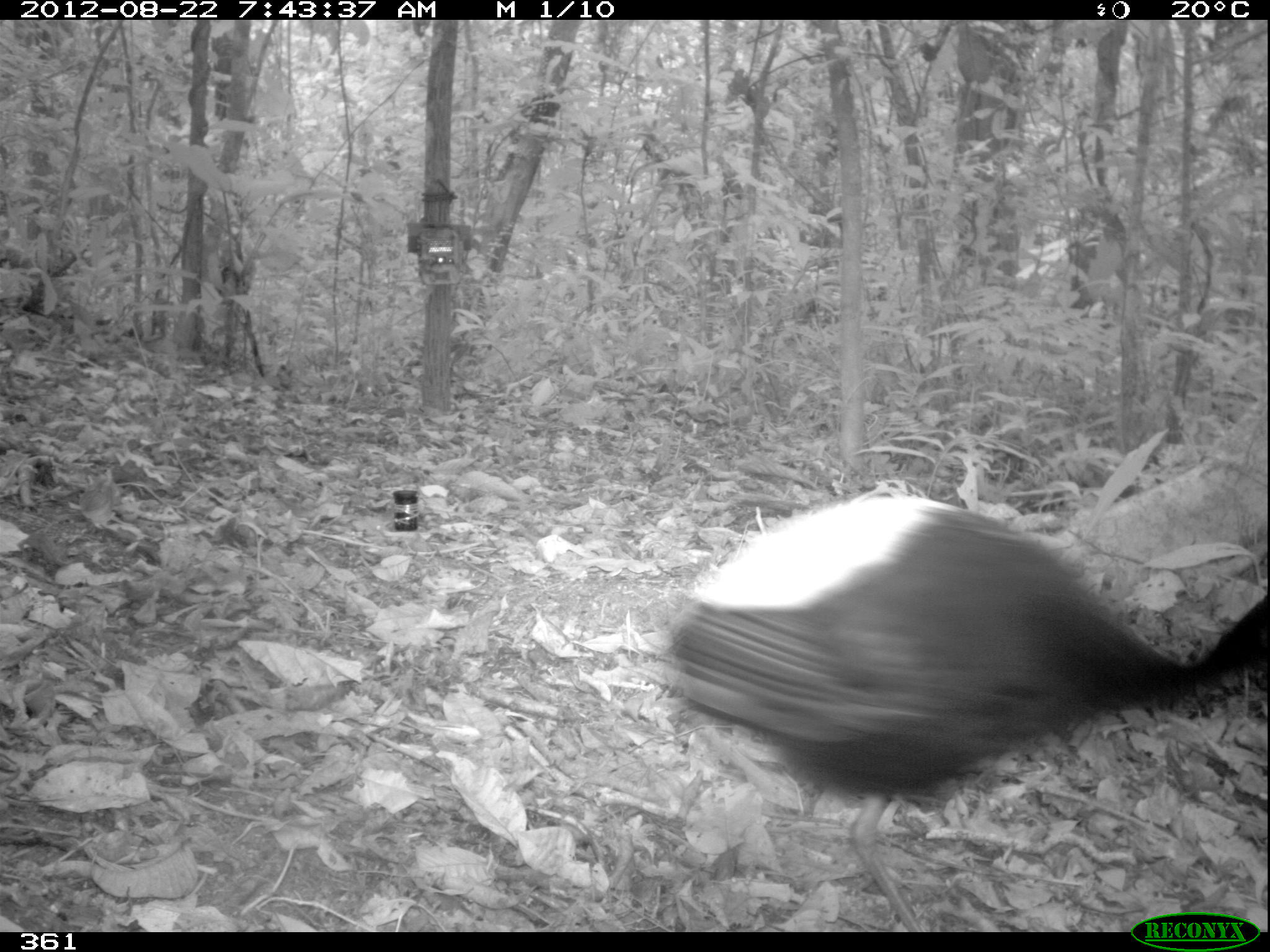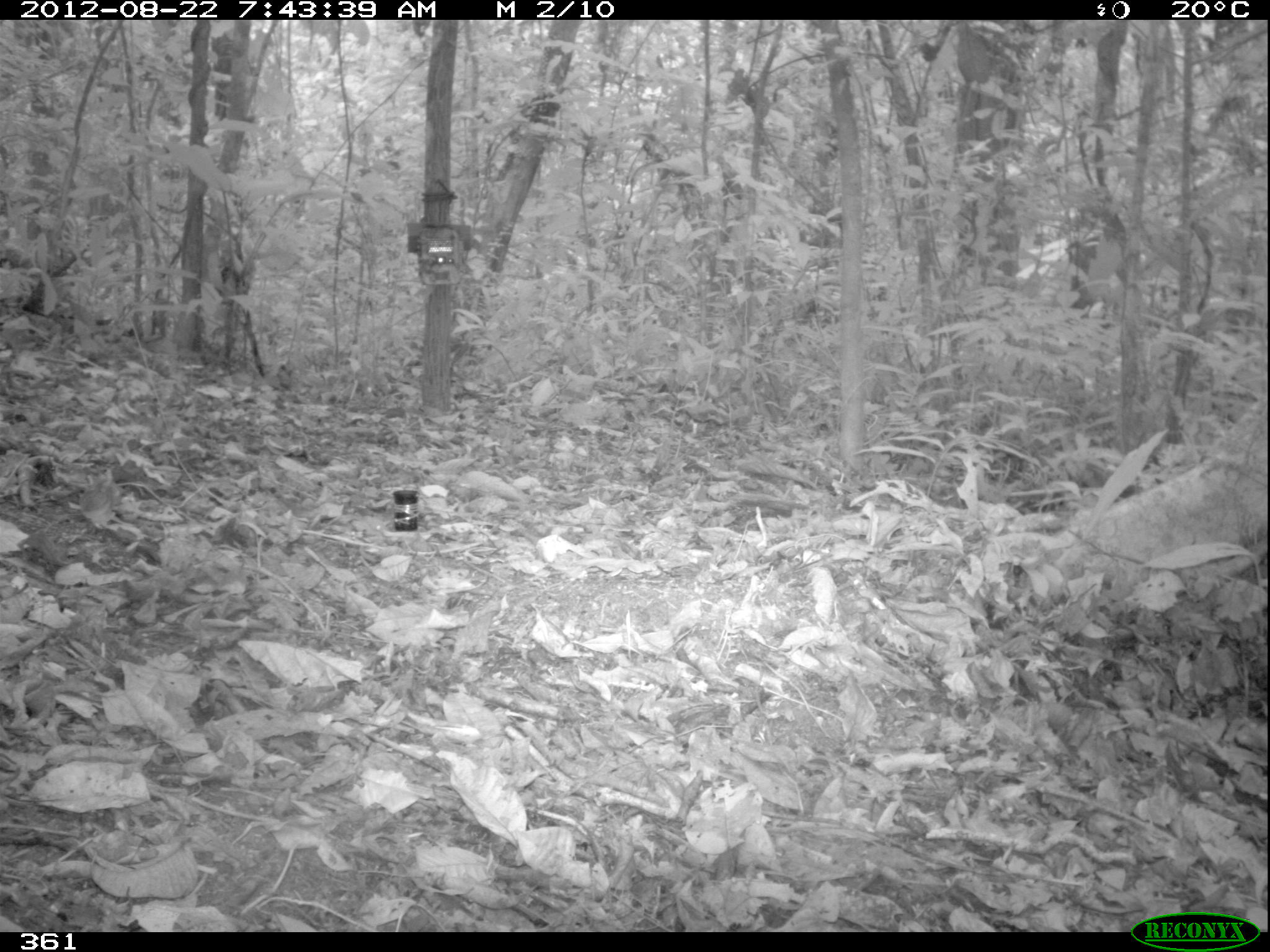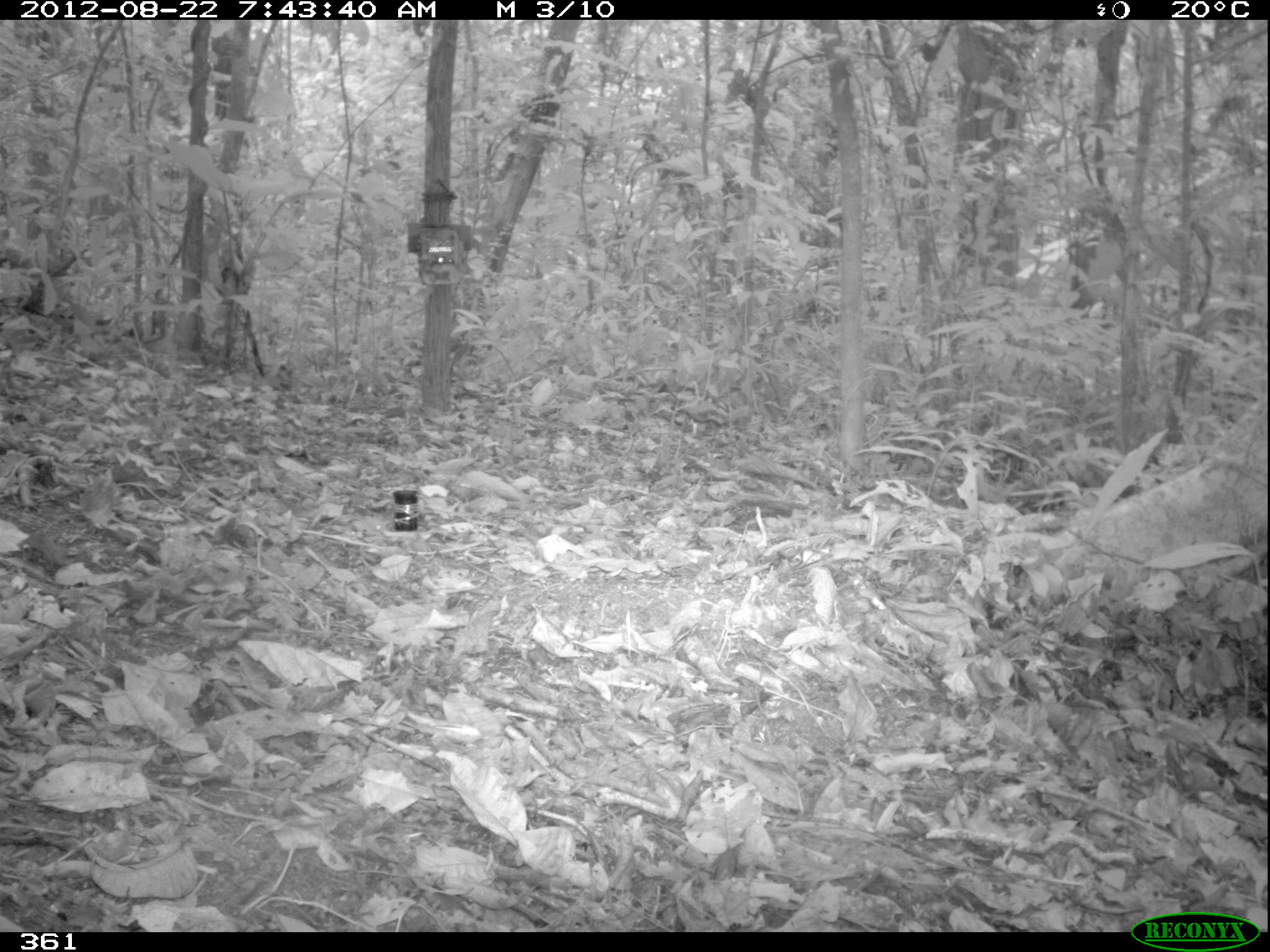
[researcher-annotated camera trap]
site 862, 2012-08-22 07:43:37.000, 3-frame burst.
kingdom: Animalia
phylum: Chordata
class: Aves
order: Gruiformes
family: Psophiidae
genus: Psophia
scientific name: Psophia leucoptera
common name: pale-winged trumpeter